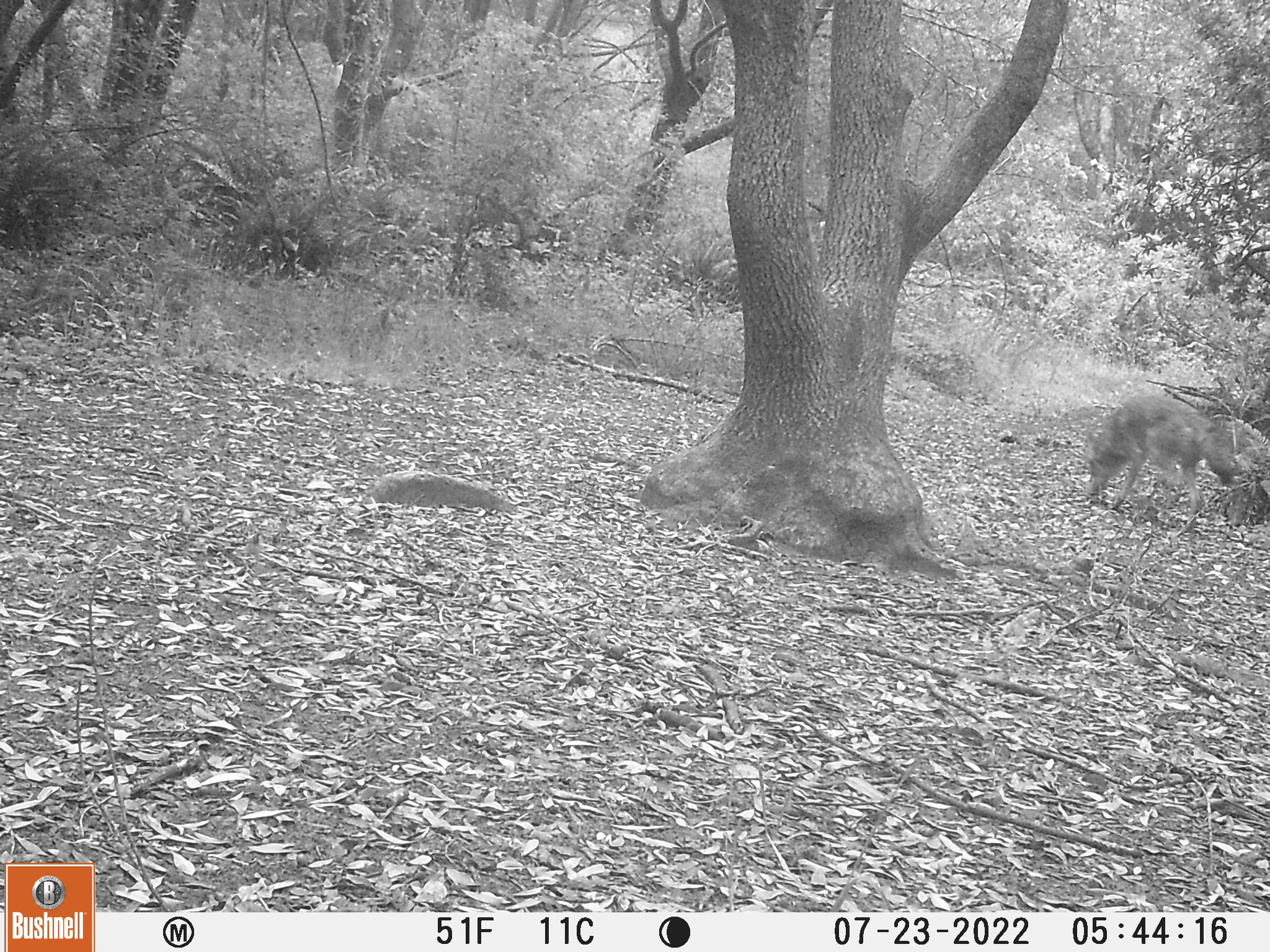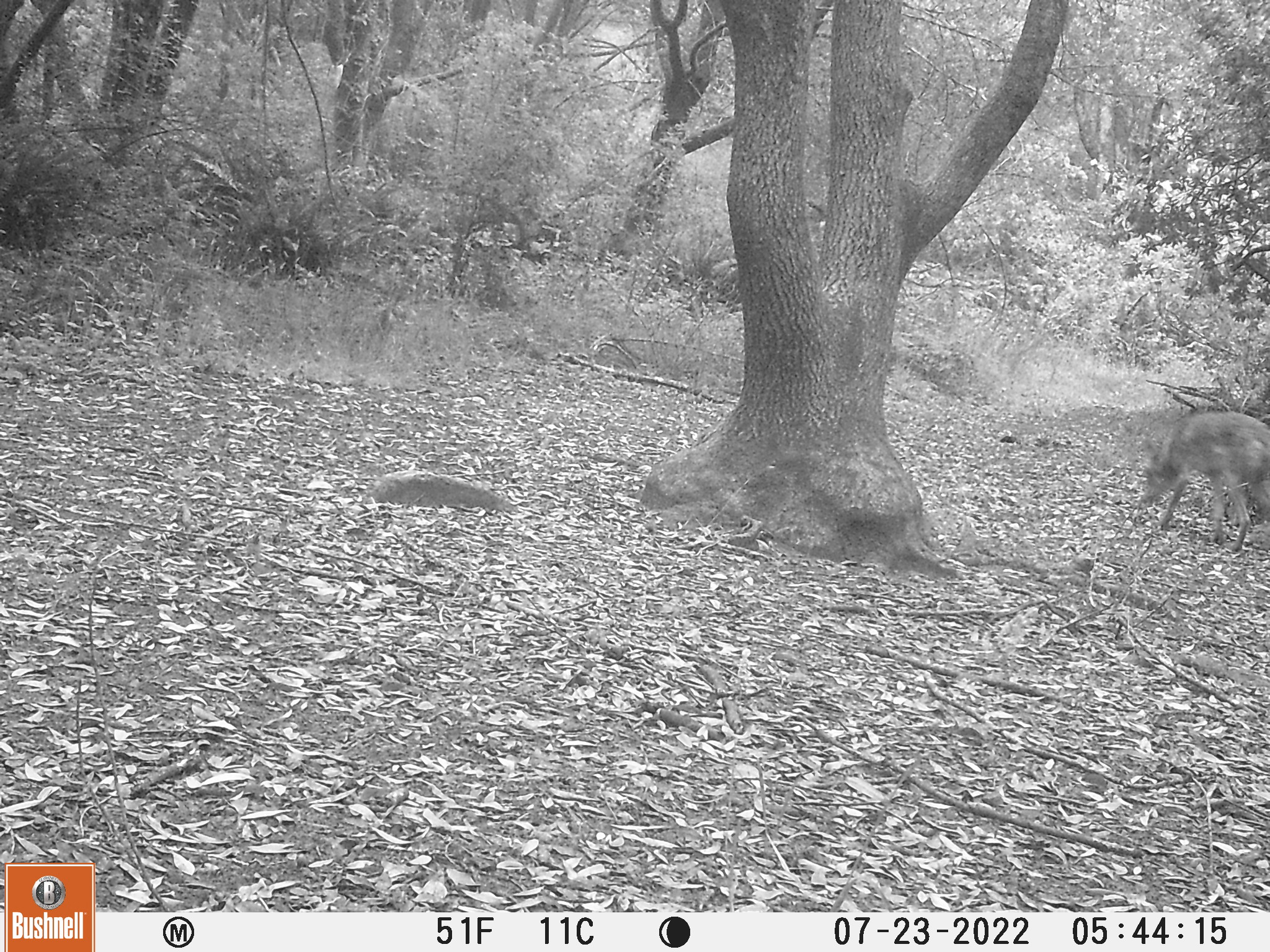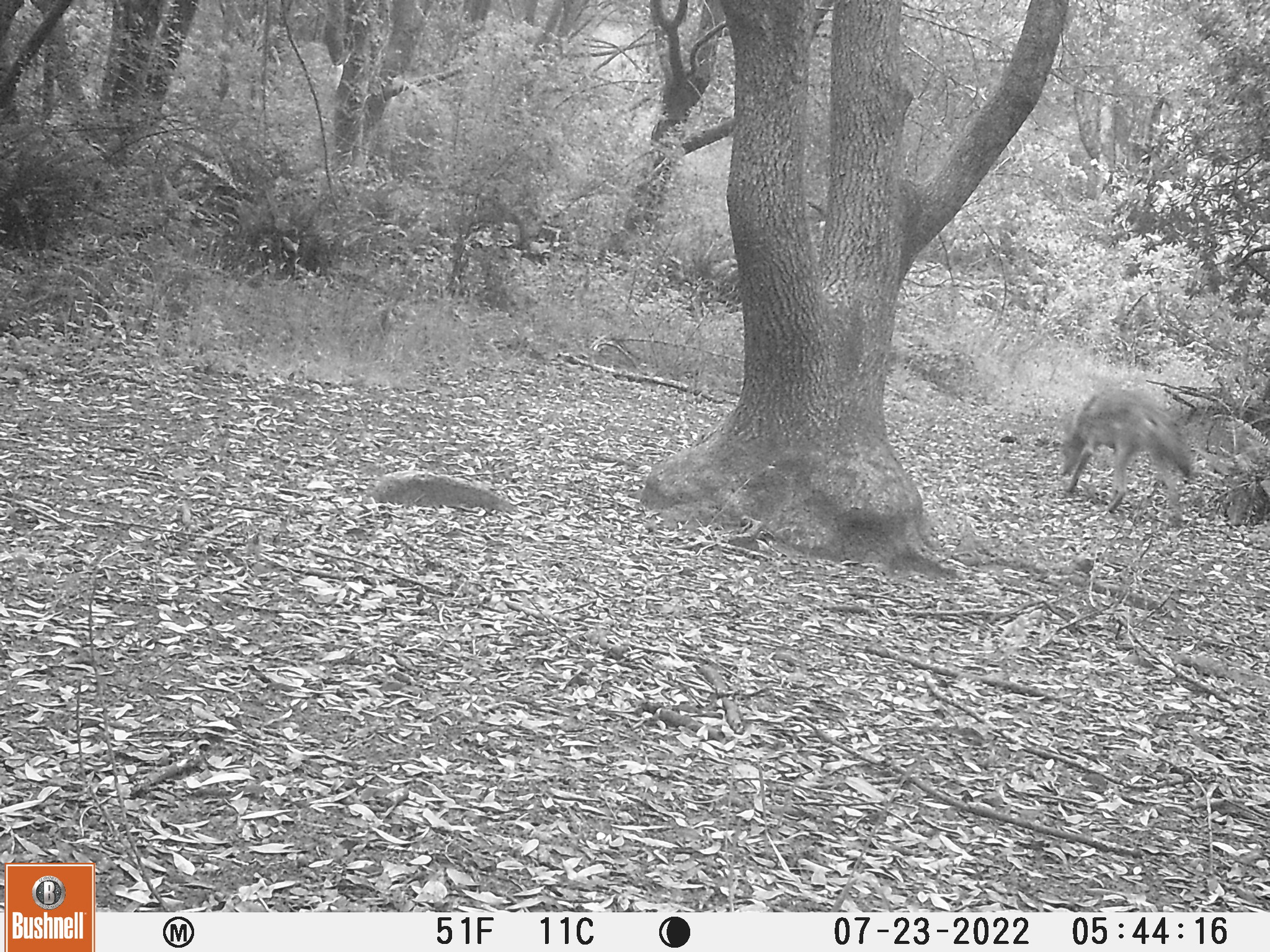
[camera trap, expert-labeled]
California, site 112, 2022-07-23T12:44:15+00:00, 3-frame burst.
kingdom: Animalia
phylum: Chordata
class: Mammalia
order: Carnivora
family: Canidae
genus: Canis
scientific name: Canis latrans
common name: coyote